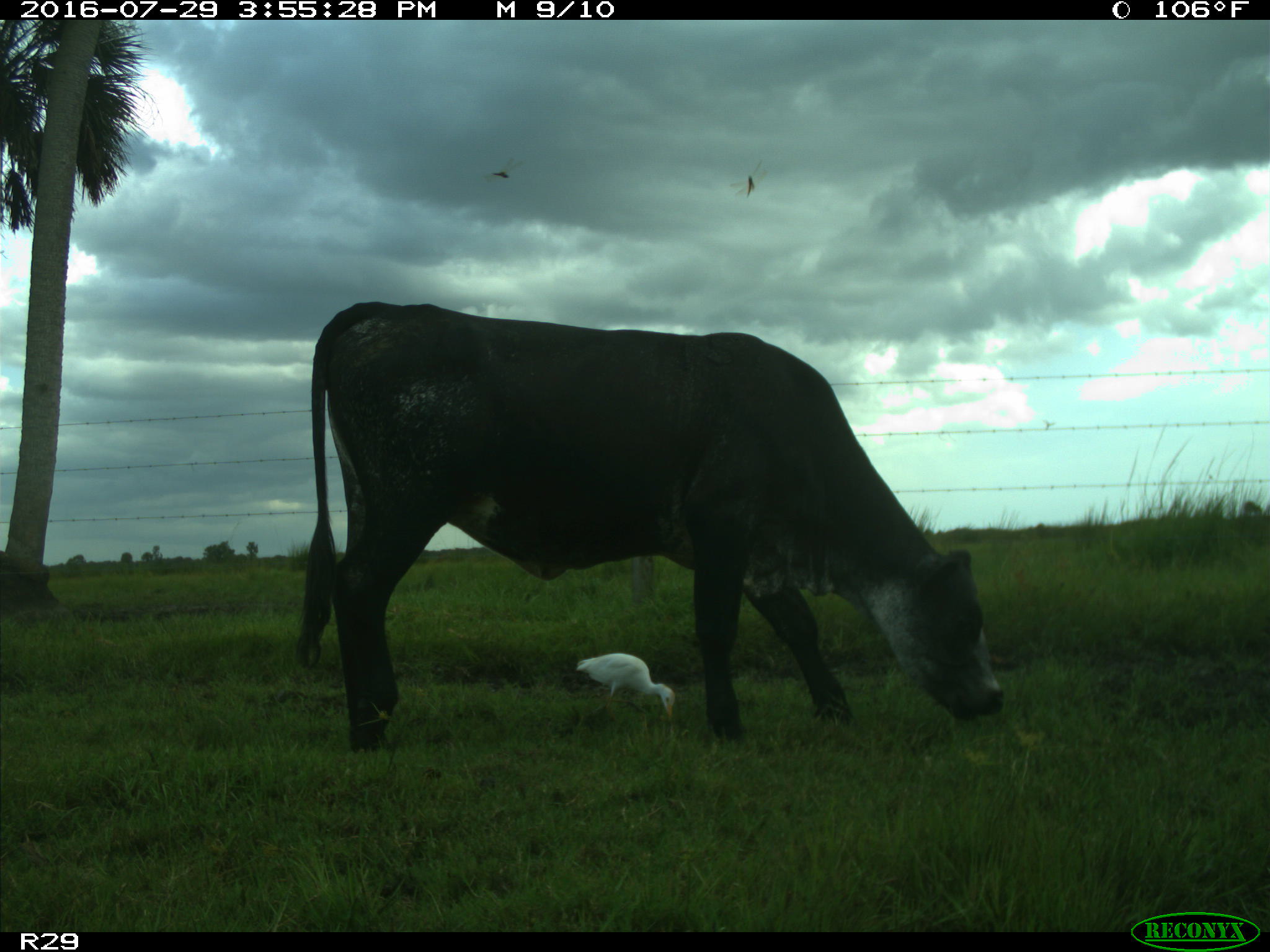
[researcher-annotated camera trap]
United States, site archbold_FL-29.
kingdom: Animalia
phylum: Chordata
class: Mammalia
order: Artiodactyla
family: Bovidae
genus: Bos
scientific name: Bos taurus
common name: domestic cow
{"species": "Bos taurus (domestic cow)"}